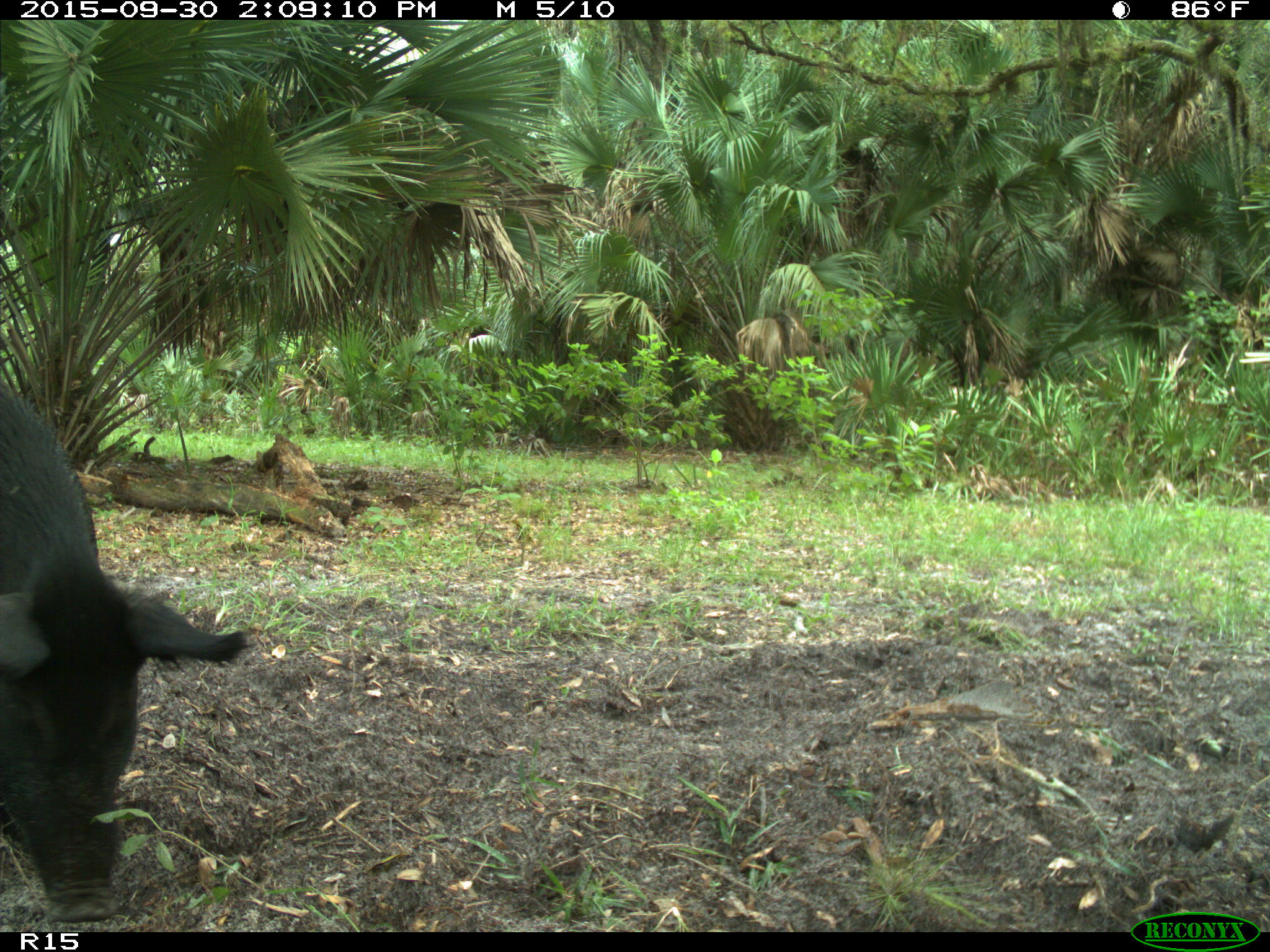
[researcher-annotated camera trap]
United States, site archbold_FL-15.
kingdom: Animalia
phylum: Chordata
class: Mammalia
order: Artiodactyla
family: Suidae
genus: Sus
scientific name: Sus scrofa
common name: wild boar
Sus scrofa (wild boar).